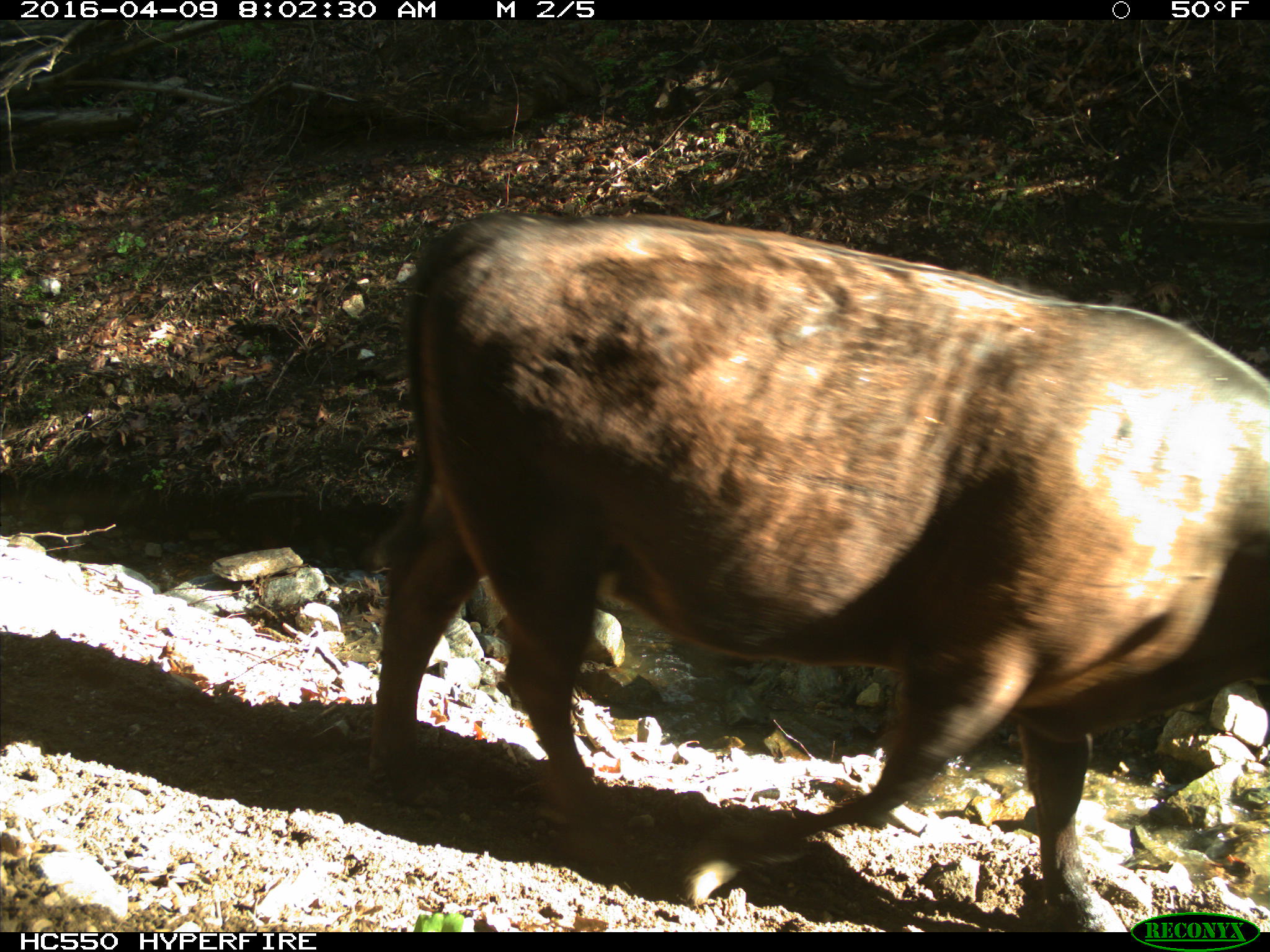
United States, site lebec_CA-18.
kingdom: Animalia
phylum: Chordata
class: Mammalia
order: Artiodactyla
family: Bovidae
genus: Bos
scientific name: Bos taurus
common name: domestic cow